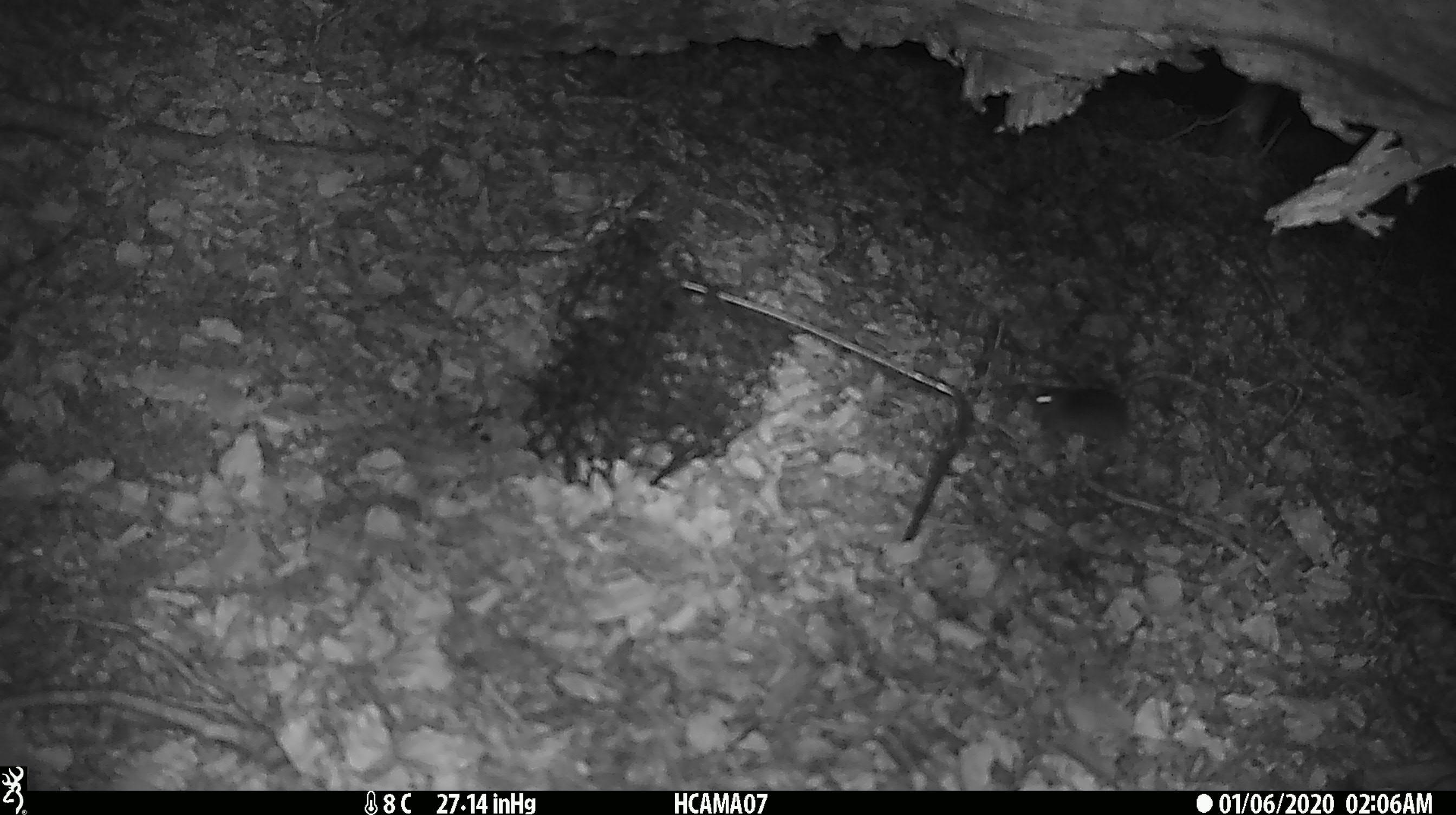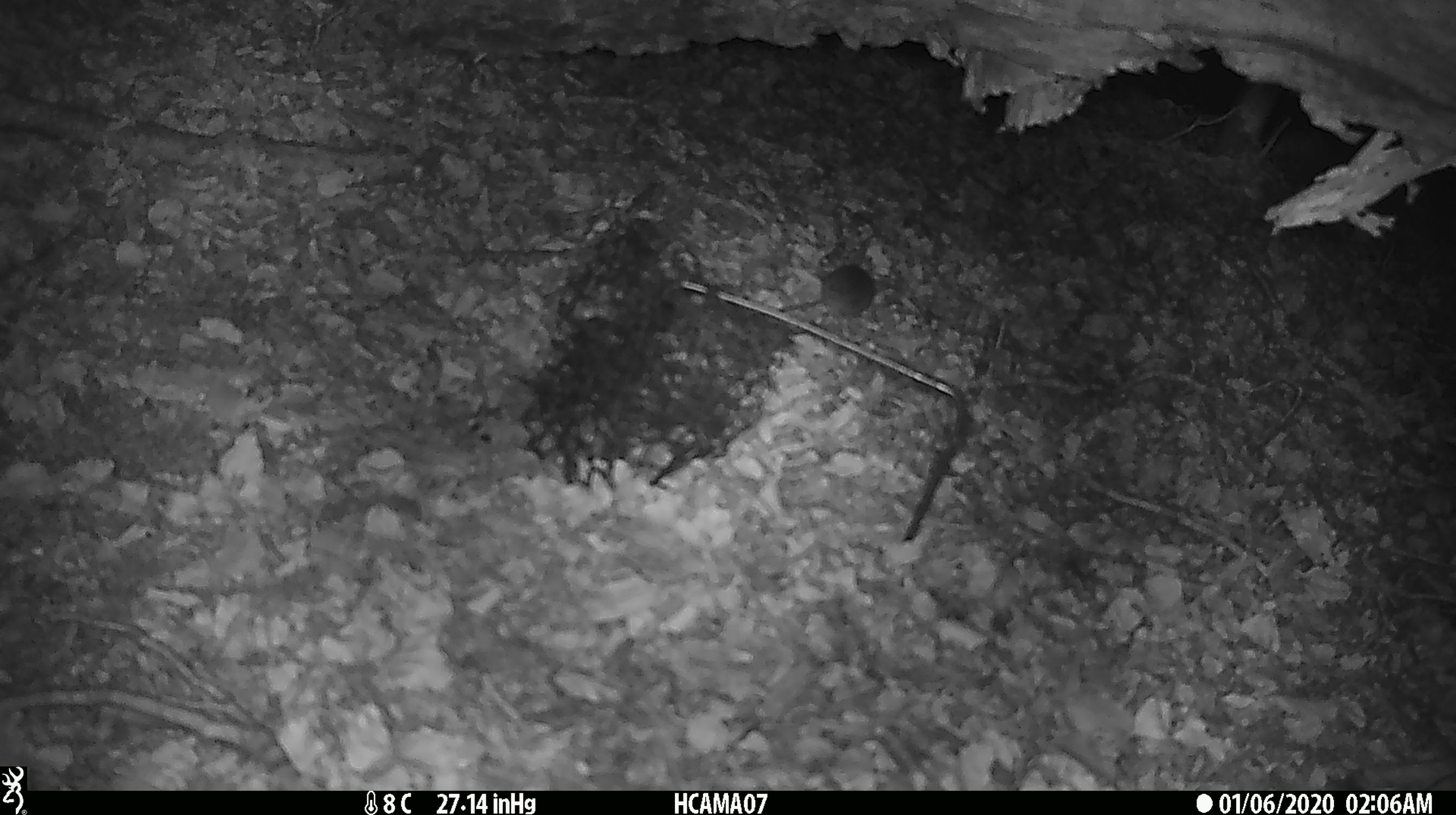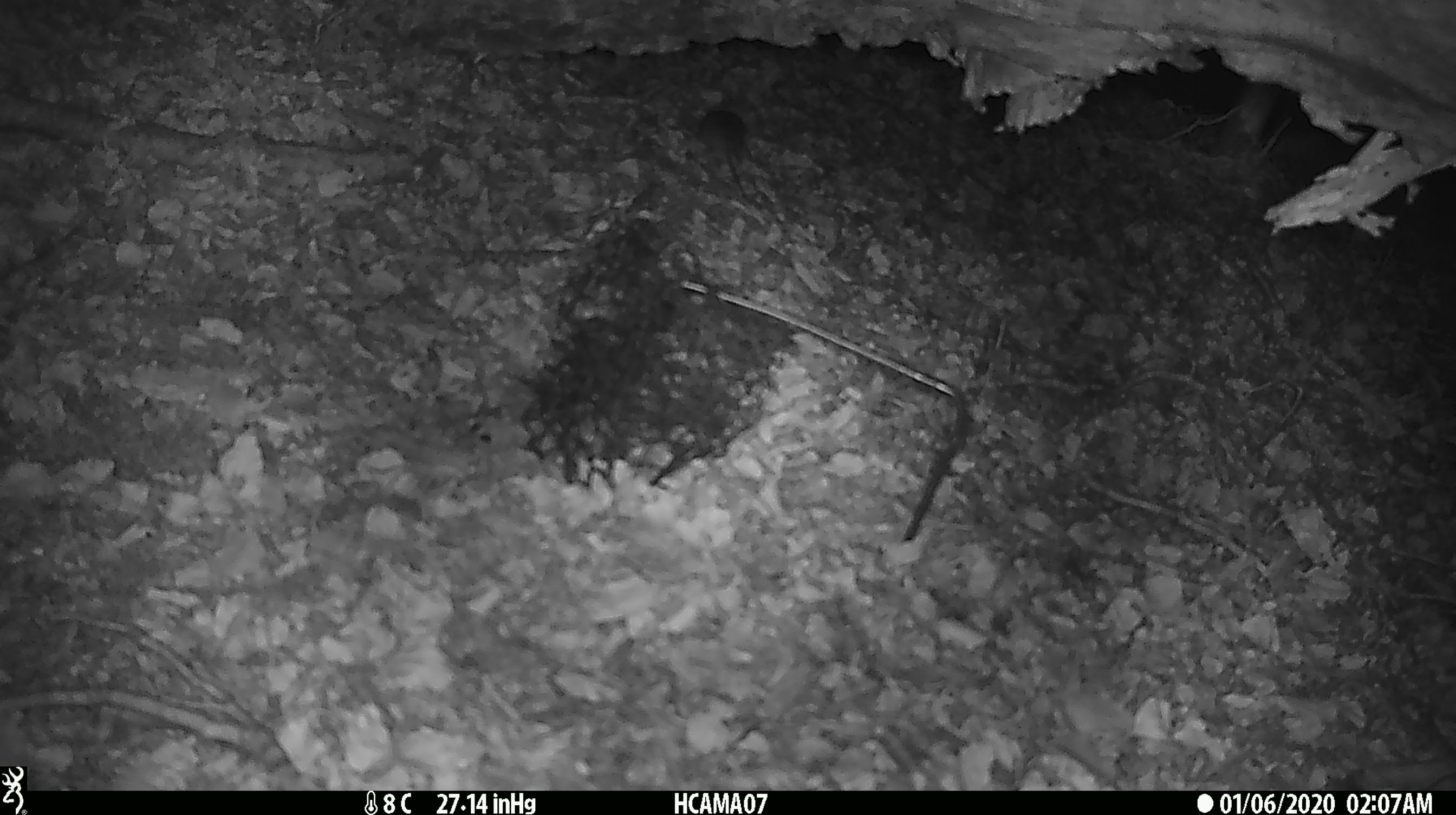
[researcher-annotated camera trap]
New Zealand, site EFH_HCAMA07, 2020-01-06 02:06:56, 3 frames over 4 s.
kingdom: Animalia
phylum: Chordata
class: Mammalia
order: Rodentia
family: Muridae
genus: Mus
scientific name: Mus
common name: mouse